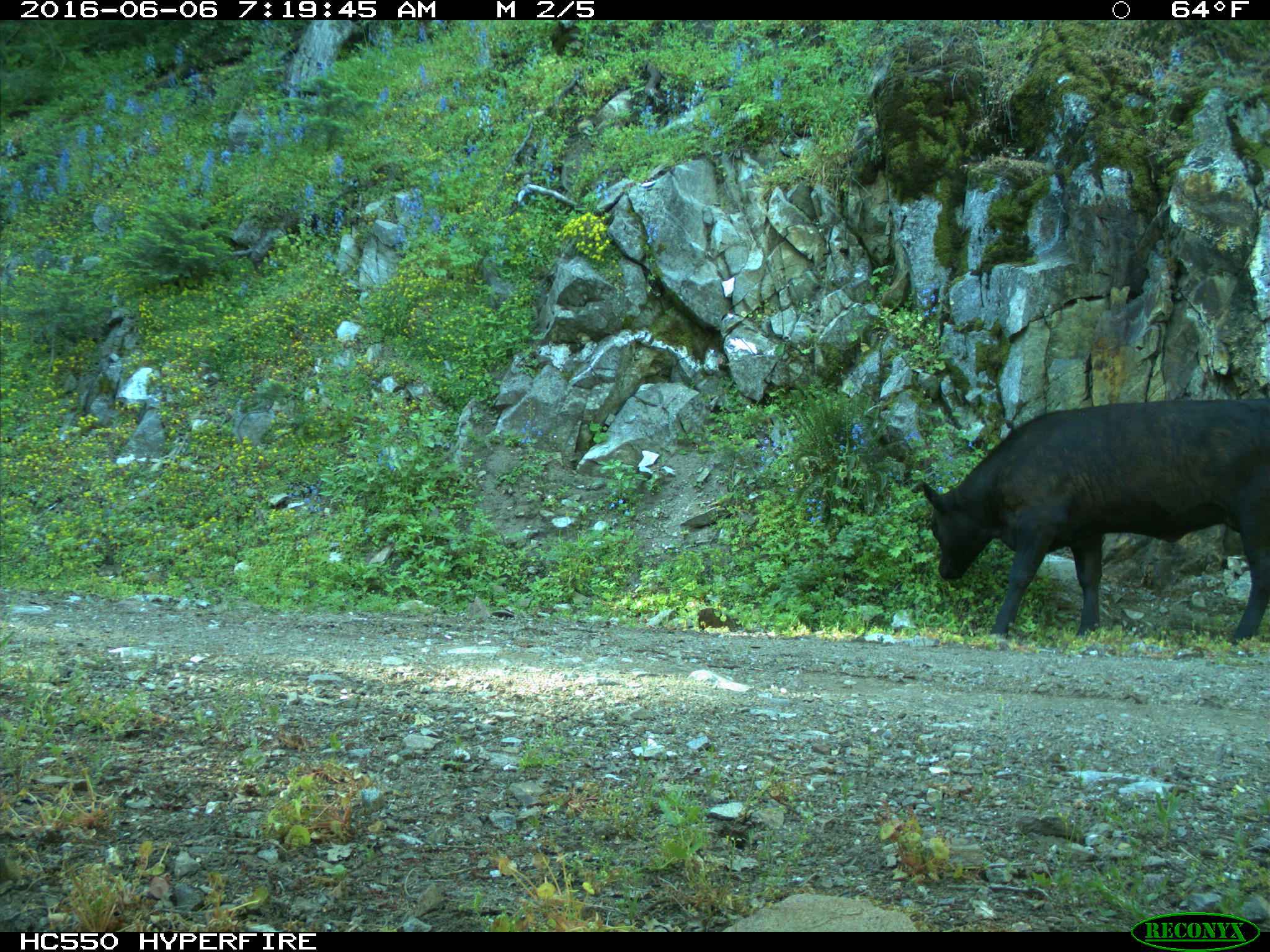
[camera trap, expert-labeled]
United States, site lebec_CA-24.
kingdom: Animalia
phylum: Chordata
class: Mammalia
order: Artiodactyla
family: Bovidae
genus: Bos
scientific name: Bos taurus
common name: domestic cow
Bos taurus (domestic cow).